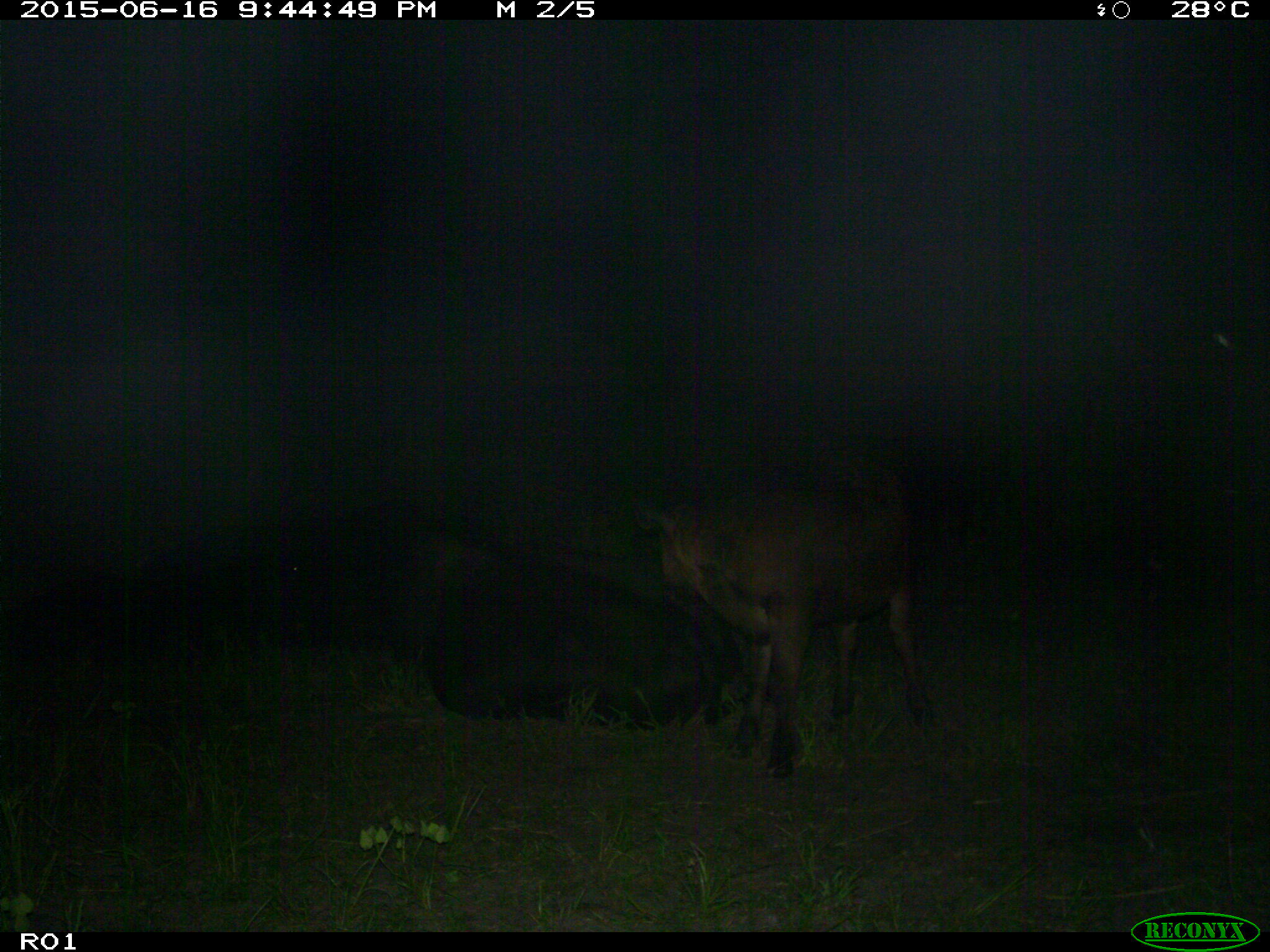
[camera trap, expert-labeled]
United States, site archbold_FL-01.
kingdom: Animalia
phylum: Chordata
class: Mammalia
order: Artiodactyla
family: Bovidae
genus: Bos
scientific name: Bos taurus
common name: domestic cow